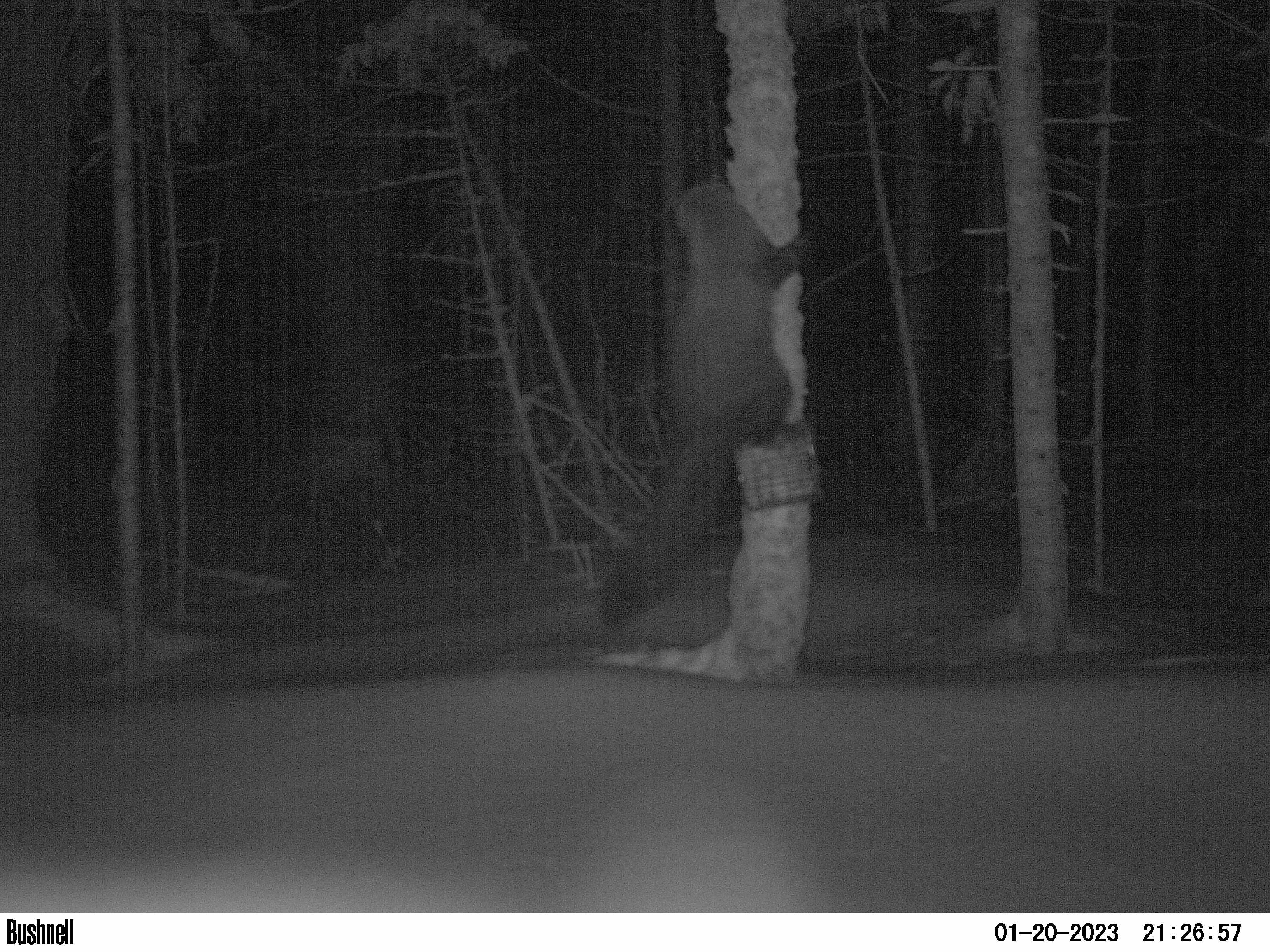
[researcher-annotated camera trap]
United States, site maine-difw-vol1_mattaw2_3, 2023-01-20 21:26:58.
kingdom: Animalia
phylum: Chordata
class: Mammalia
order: Carnivora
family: Mustelidae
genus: Pekania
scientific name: Pekania pennanti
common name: fisher